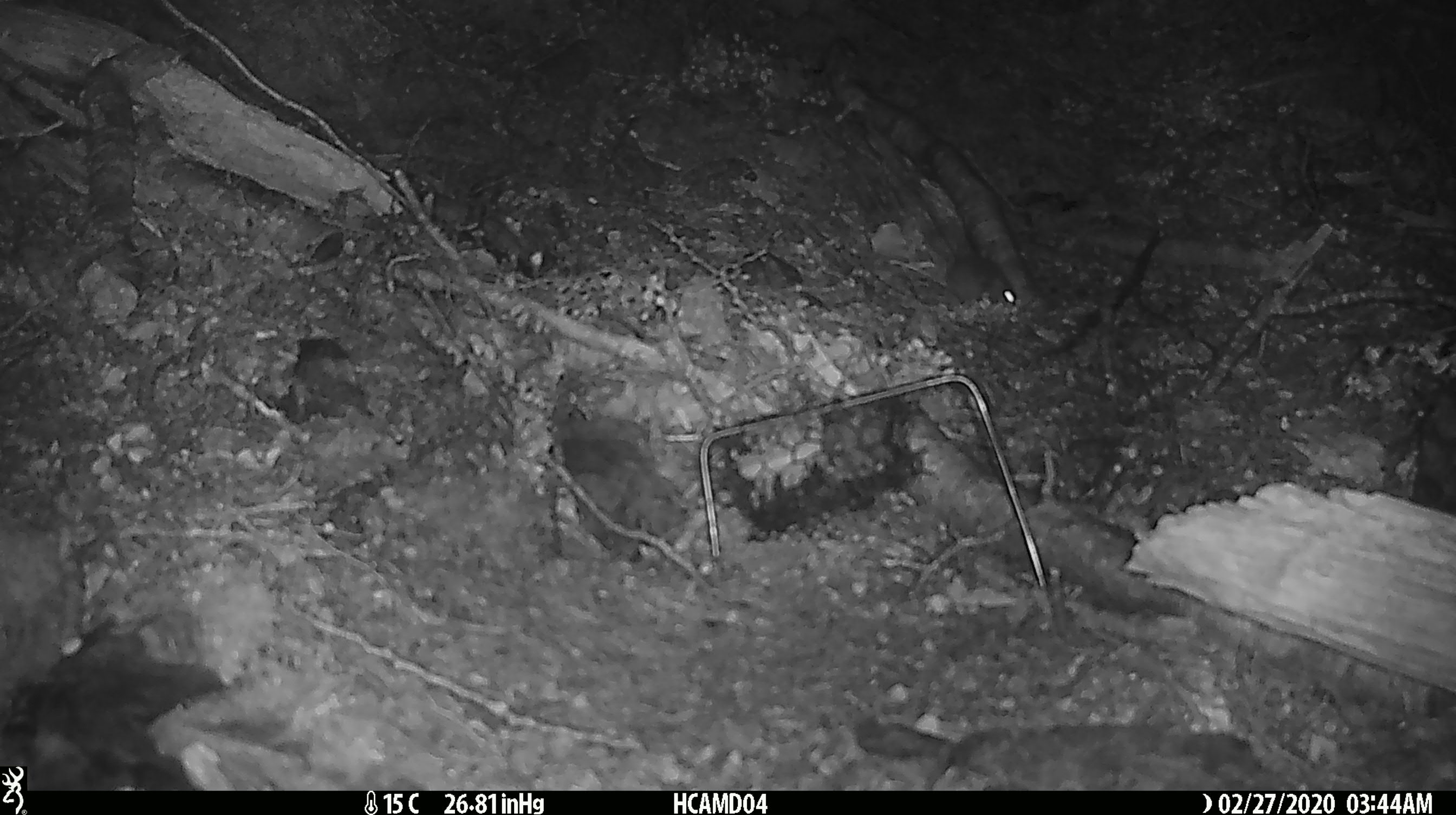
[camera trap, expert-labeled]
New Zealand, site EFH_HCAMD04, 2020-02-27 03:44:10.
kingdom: Animalia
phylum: Chordata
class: Mammalia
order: Rodentia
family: Muridae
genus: Mus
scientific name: Mus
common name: mouse